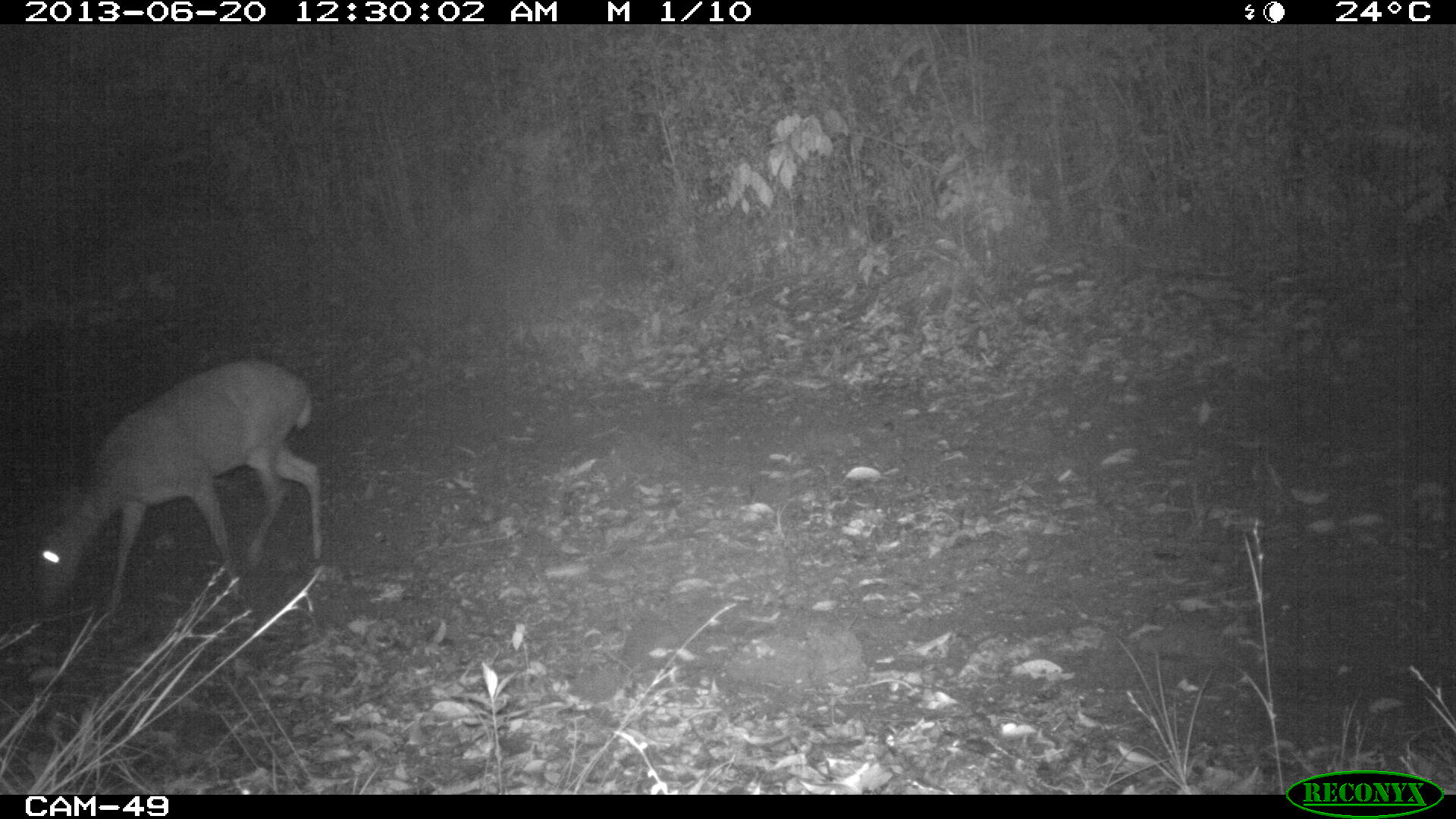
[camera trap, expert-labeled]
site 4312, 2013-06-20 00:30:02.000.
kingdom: Animalia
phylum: Chordata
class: Mammalia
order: Artiodactyla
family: Cervidae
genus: Mazama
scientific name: Mazama temama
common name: central american red brocket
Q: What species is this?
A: Mazama temama (central american red brocket).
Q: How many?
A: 1.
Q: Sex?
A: Male.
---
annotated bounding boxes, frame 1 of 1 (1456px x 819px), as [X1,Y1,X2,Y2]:
mazama temama: [26,359,324,625]